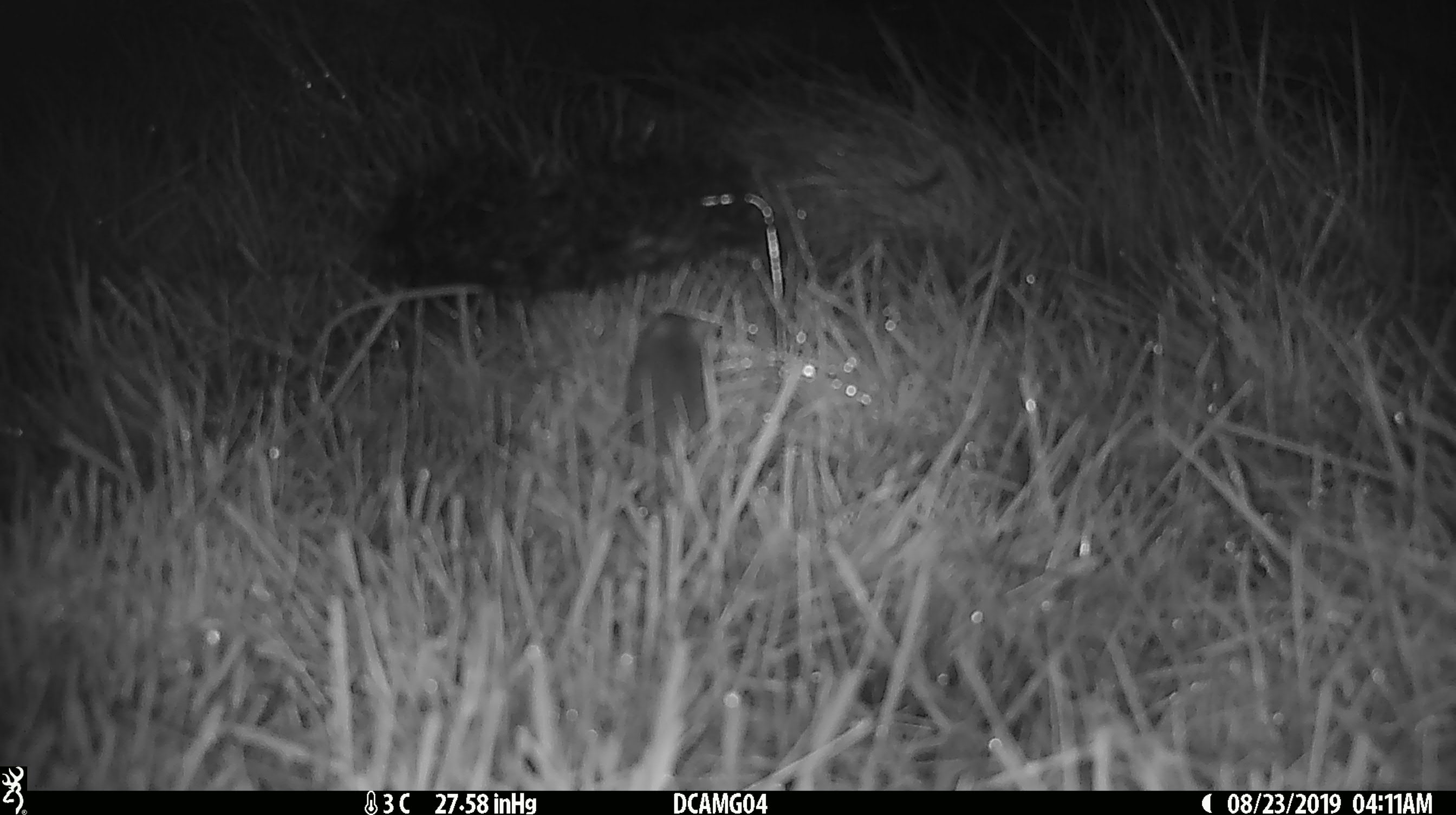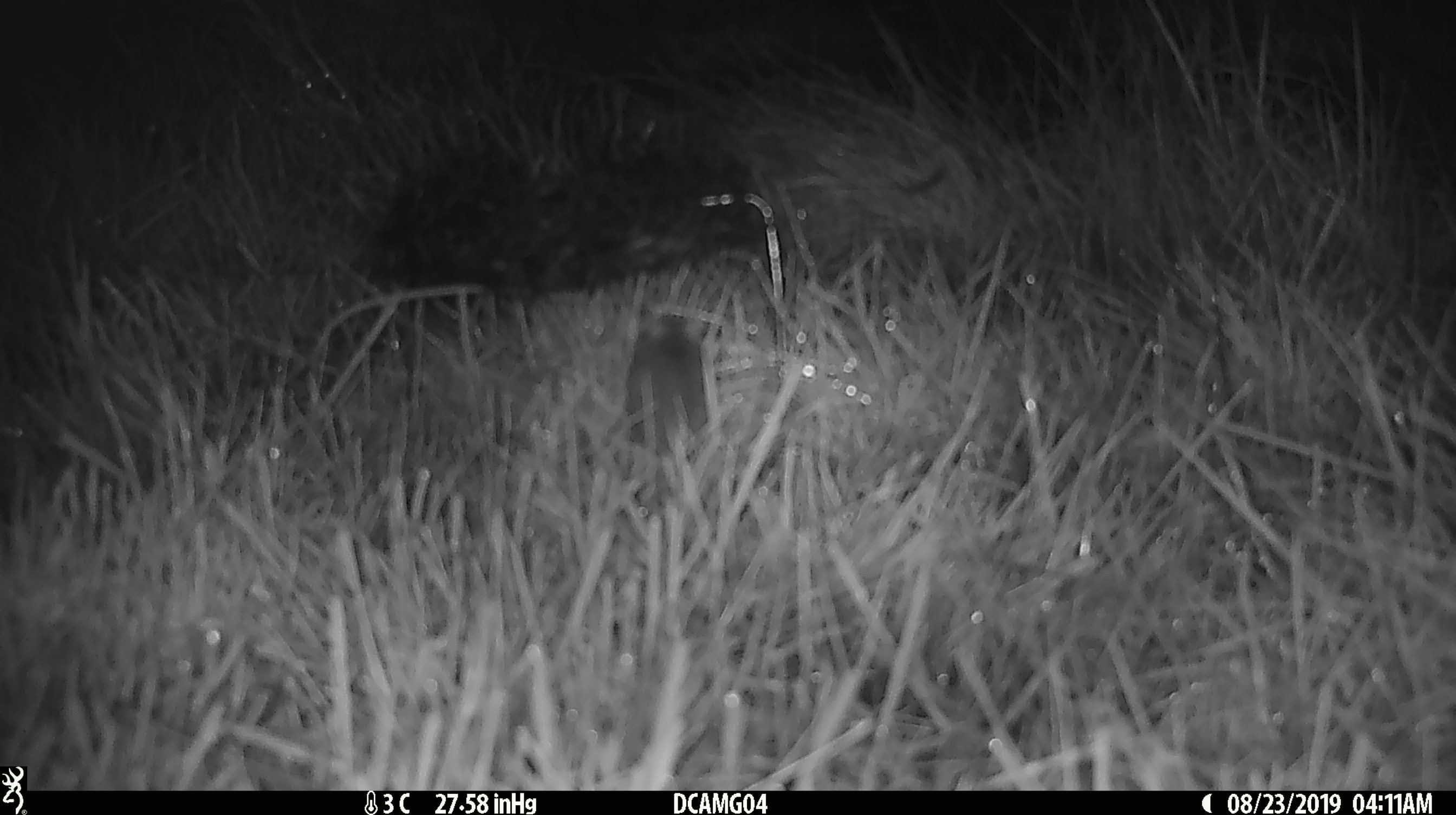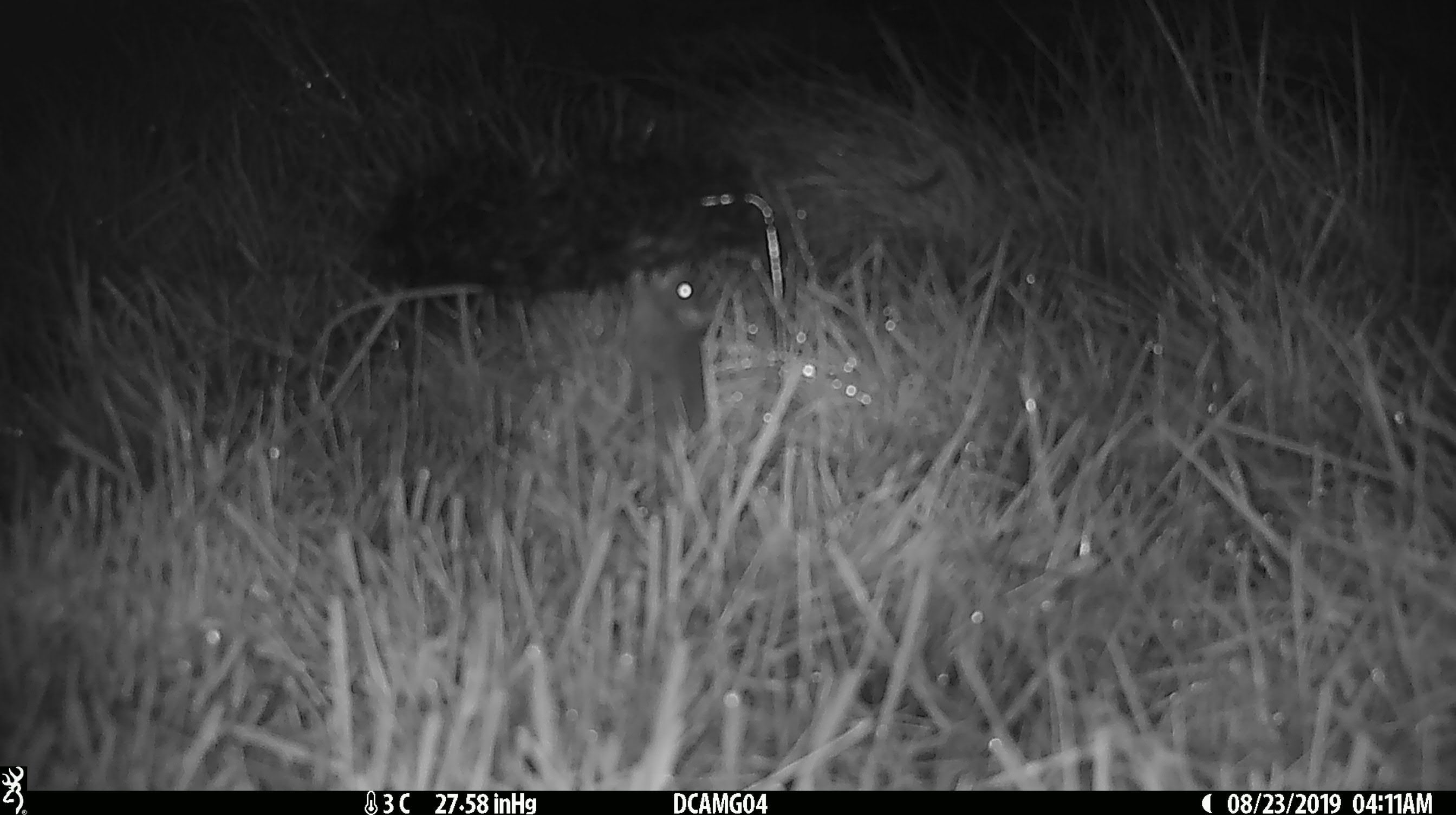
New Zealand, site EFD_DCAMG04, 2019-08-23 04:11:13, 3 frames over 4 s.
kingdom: Animalia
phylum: Chordata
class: Mammalia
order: Rodentia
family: Muridae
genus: Mus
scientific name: Mus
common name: mouse